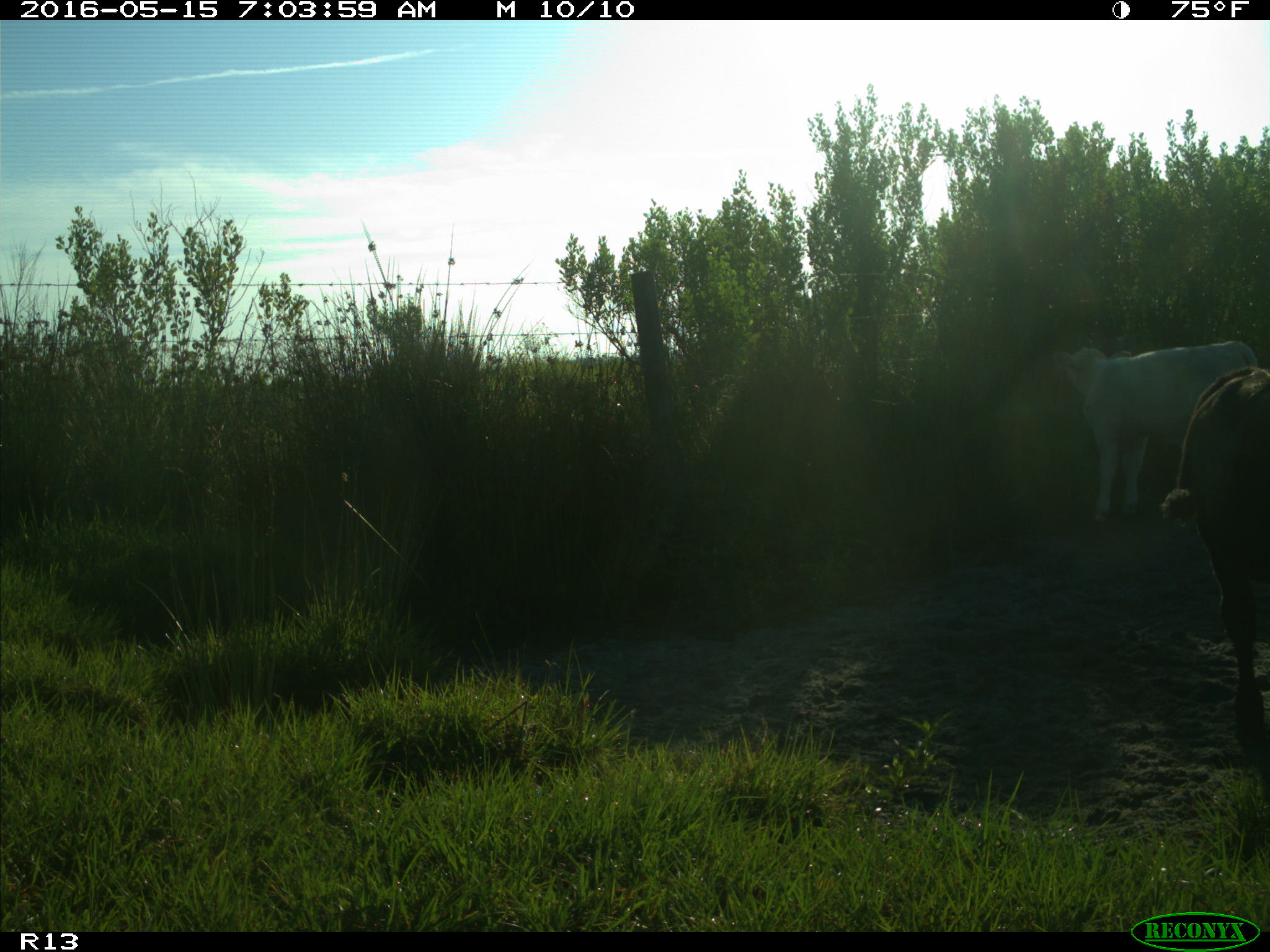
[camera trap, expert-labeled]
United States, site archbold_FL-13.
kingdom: Animalia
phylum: Chordata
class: Mammalia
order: Artiodactyla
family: Bovidae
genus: Bos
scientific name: Bos taurus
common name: domestic cow